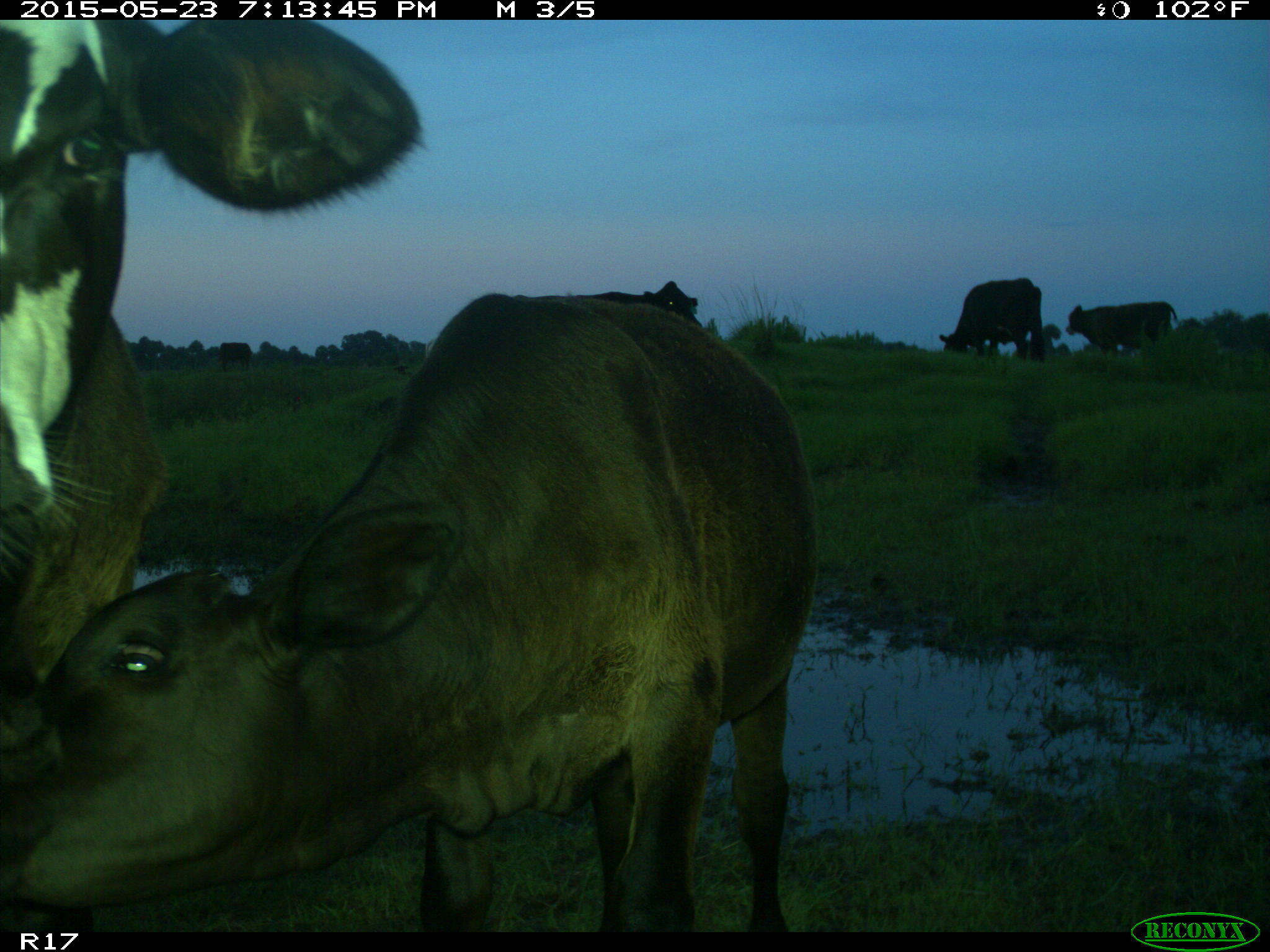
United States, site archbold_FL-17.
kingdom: Animalia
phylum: Chordata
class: Mammalia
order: Artiodactyla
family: Bovidae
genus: Bos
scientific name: Bos taurus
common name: domestic cow